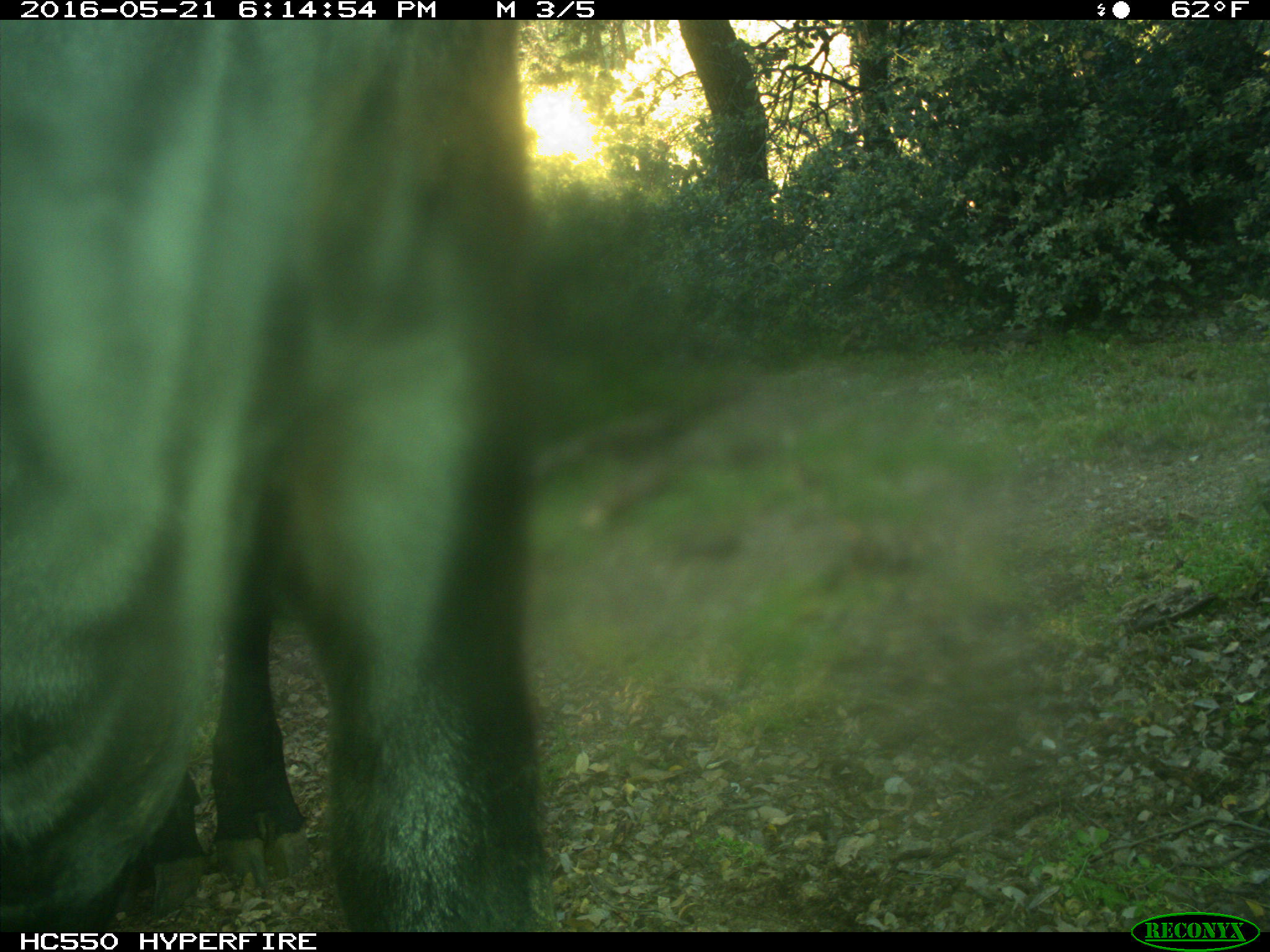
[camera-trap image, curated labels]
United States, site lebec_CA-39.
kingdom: Animalia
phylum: Chordata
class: Mammalia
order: Artiodactyla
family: Bovidae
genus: Bos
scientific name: Bos taurus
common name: domestic cow